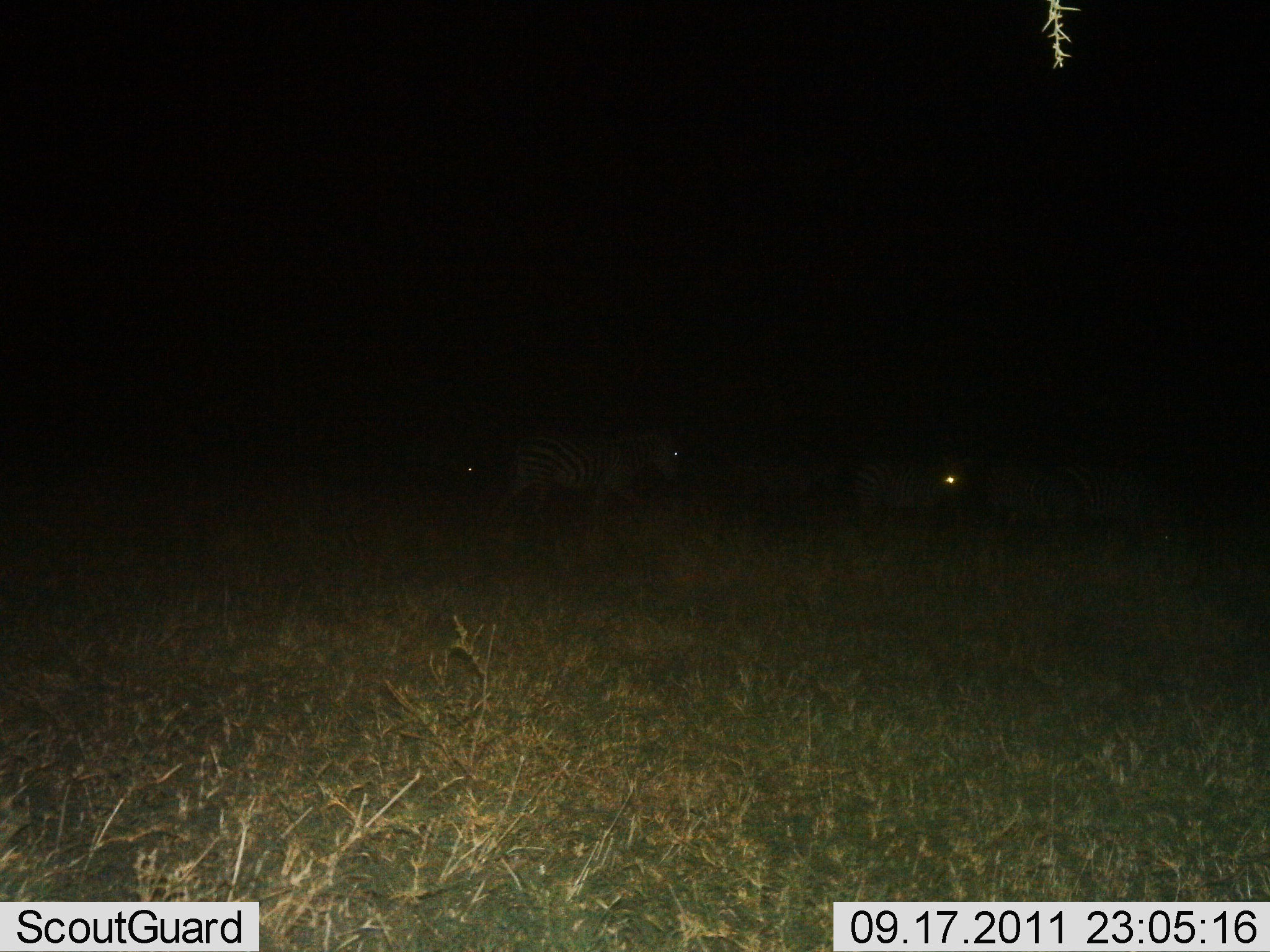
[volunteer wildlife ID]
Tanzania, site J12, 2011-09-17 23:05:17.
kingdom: Animalia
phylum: Chordata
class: Mammalia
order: Perissodactyla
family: Equidae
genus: Equus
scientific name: Equus quagga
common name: plains zebra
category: zebra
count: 5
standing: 15%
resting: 0%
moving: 85%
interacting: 0%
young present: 0%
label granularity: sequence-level